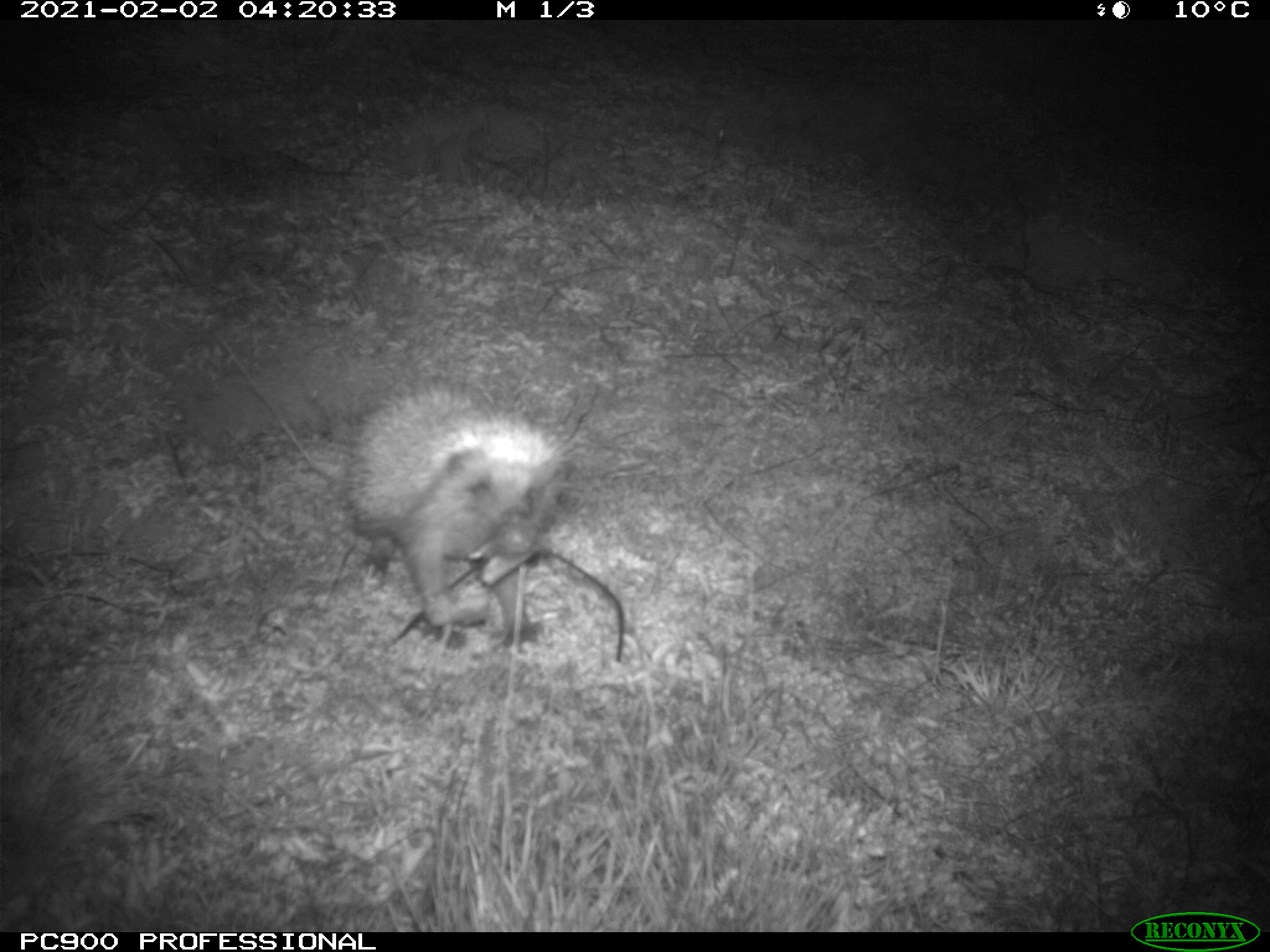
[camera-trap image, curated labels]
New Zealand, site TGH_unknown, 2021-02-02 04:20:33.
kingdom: Animalia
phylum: Chordata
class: Mammalia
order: Eulipotyphla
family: Erinaceidae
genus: Erinaceus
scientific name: Erinaceus europaeus europaeus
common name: european hedgehog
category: hedgehog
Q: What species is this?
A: Hedgehog (european hedgehog) (Erinaceus europaeus europaeus).